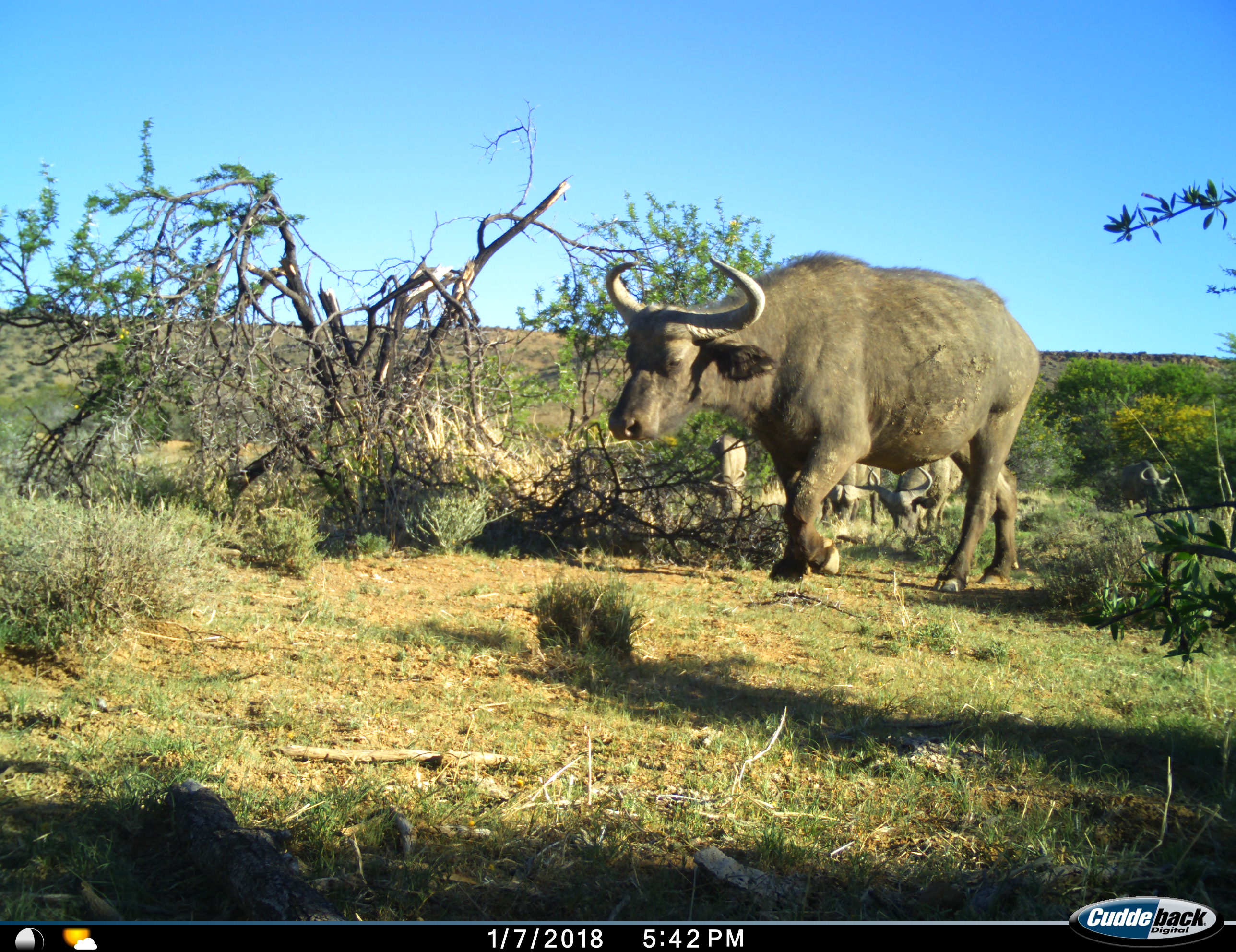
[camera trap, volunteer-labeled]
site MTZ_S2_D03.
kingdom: Animalia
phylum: Chordata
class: Mammalia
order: Artiodactyla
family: Bovidae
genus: Syncerus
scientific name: Syncerus caffer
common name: african buffalo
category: buffalo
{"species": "buffalo (african buffalo) (Syncerus caffer)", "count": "5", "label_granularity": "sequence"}